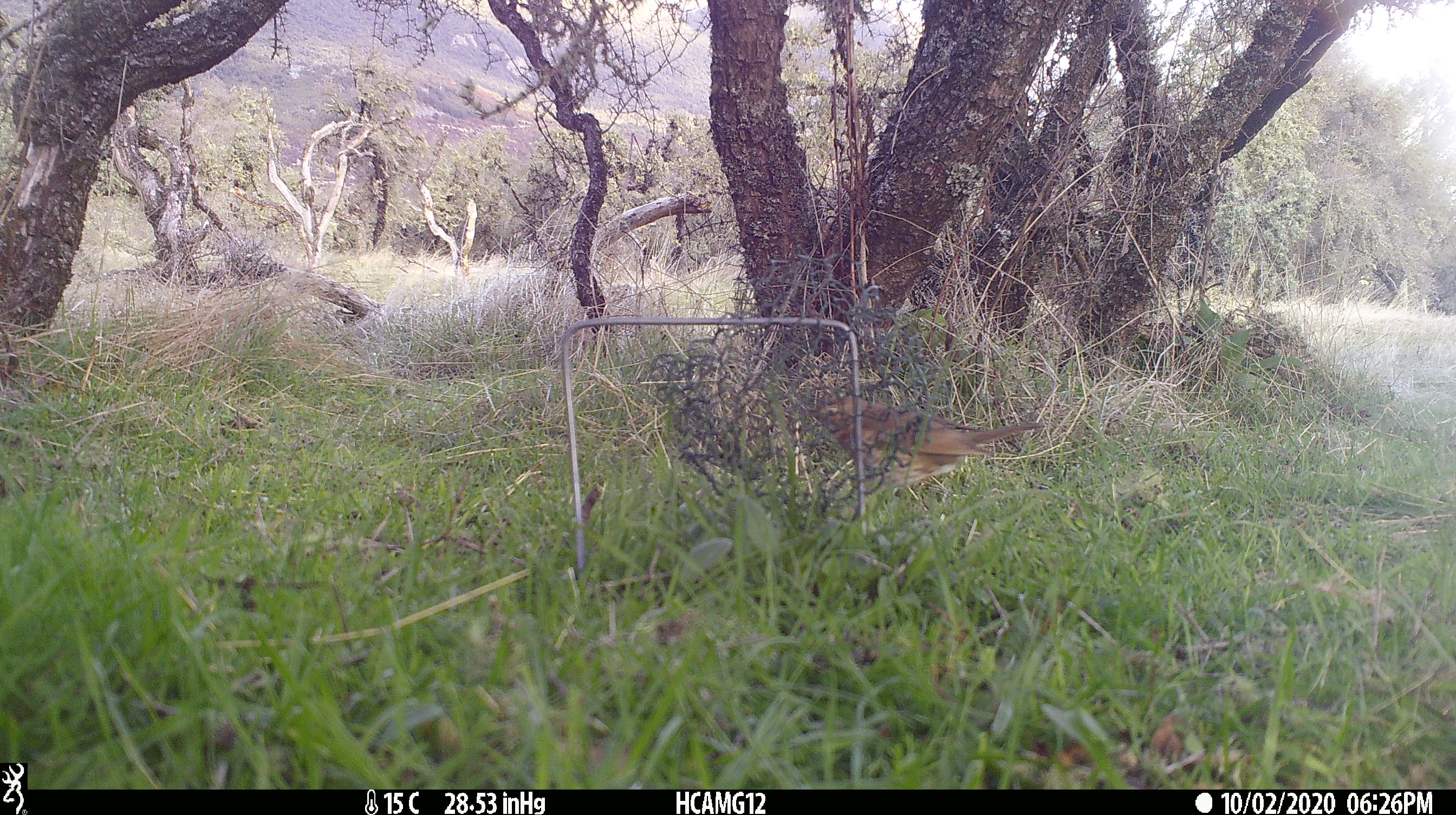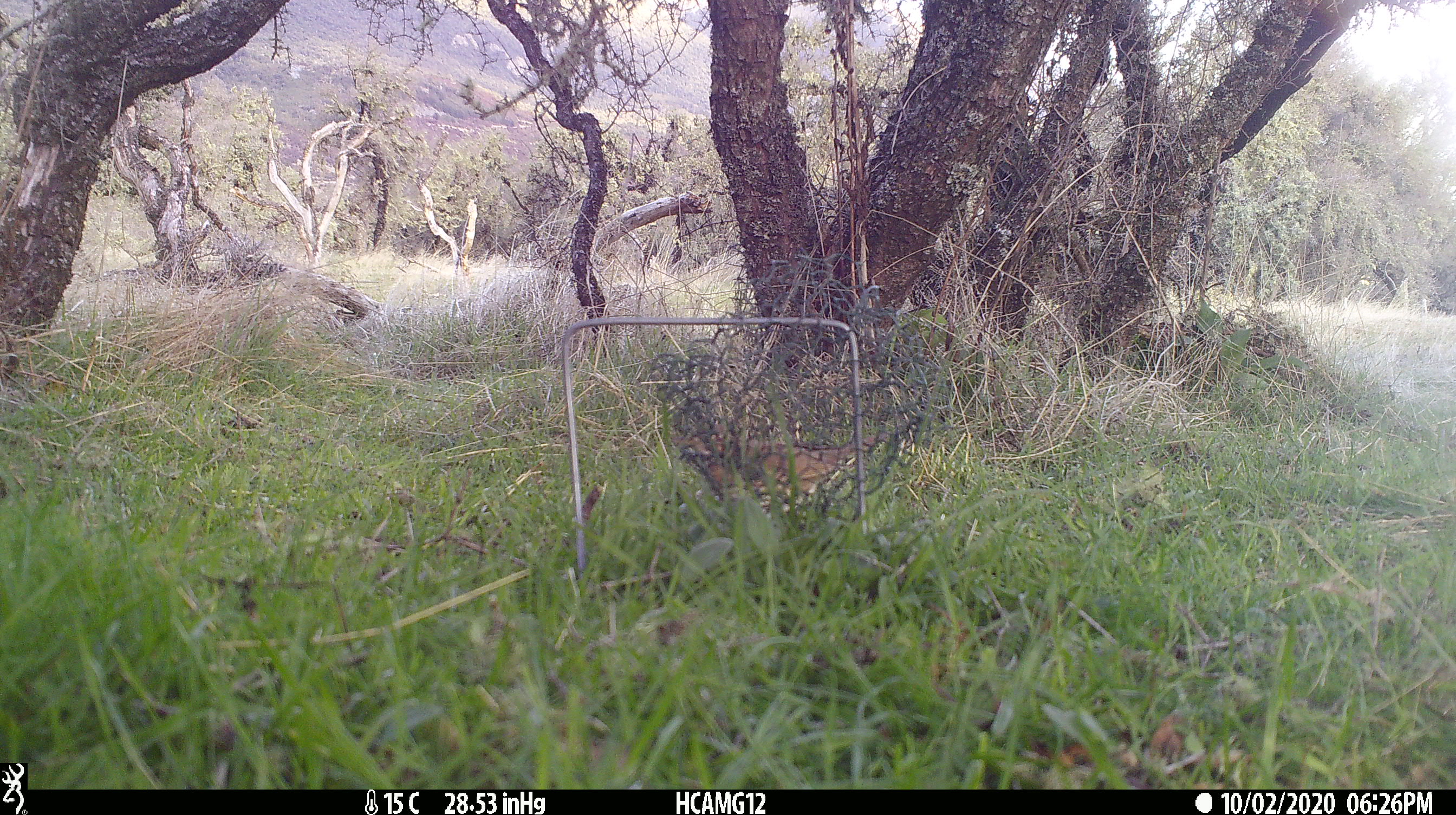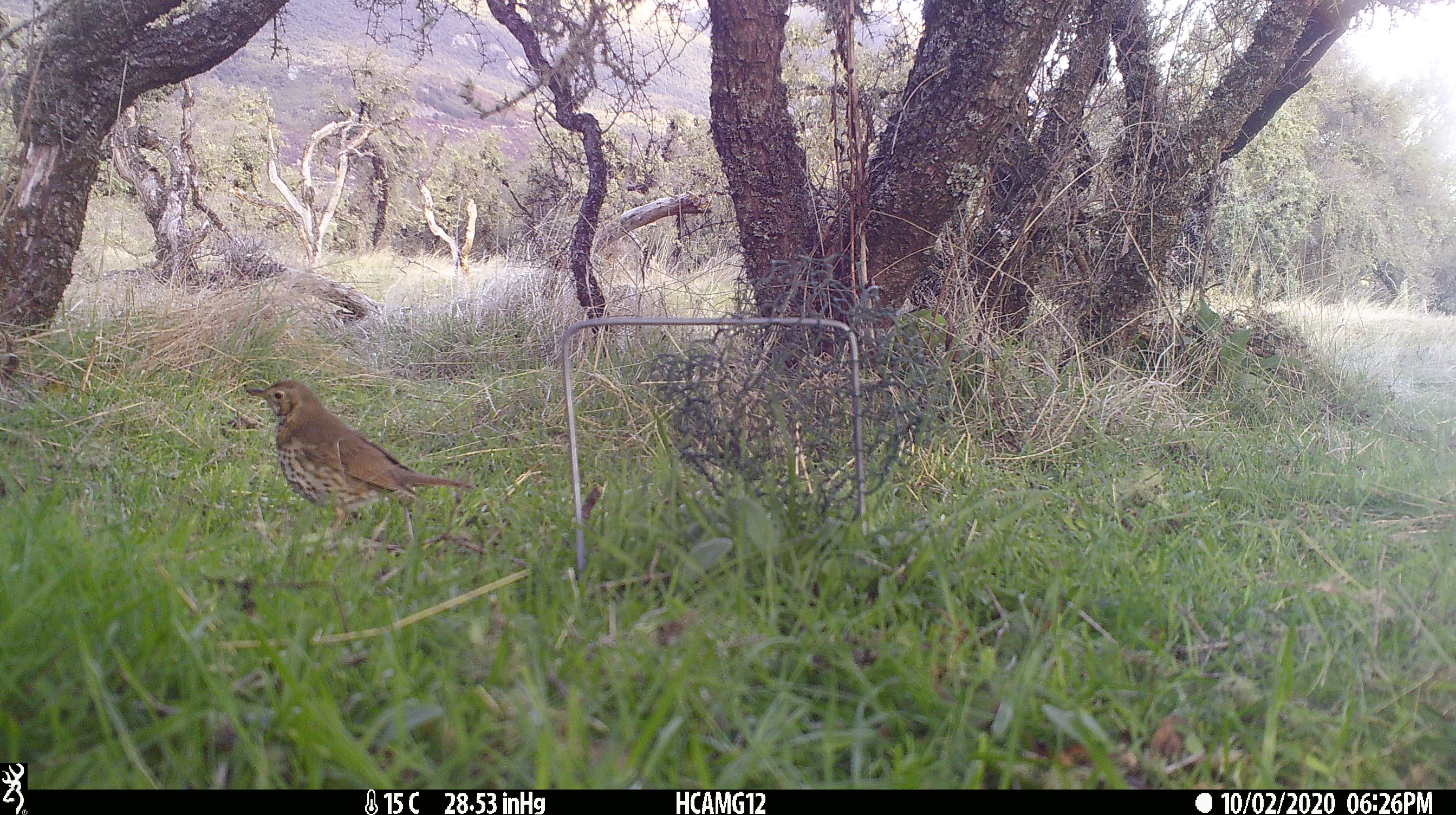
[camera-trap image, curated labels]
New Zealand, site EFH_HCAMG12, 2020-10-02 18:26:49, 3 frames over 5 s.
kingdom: Animalia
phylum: Chordata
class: Aves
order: Passeriformes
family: Turdidae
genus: Turdus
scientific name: Turdus philomelos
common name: song thrush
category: thrush